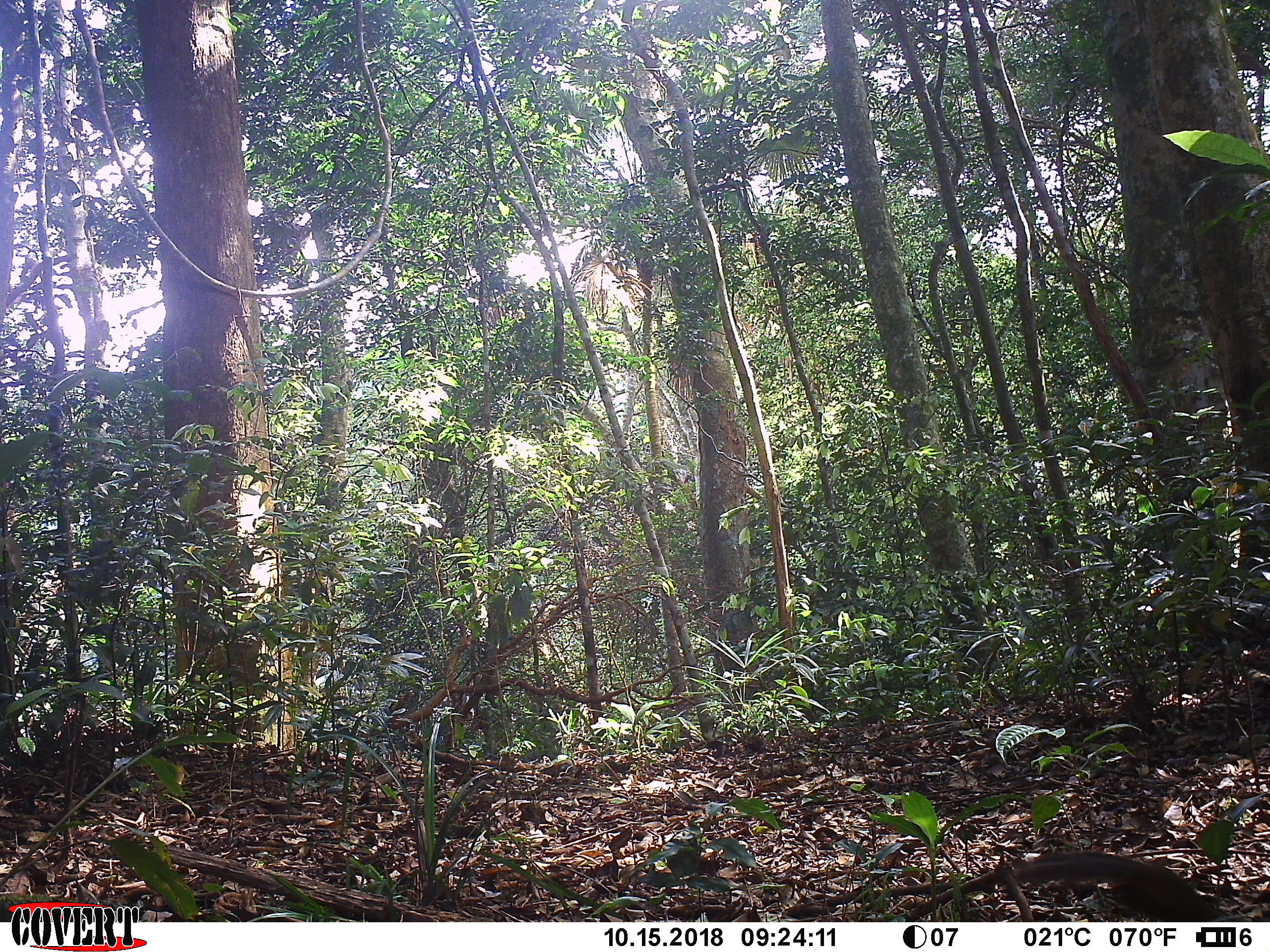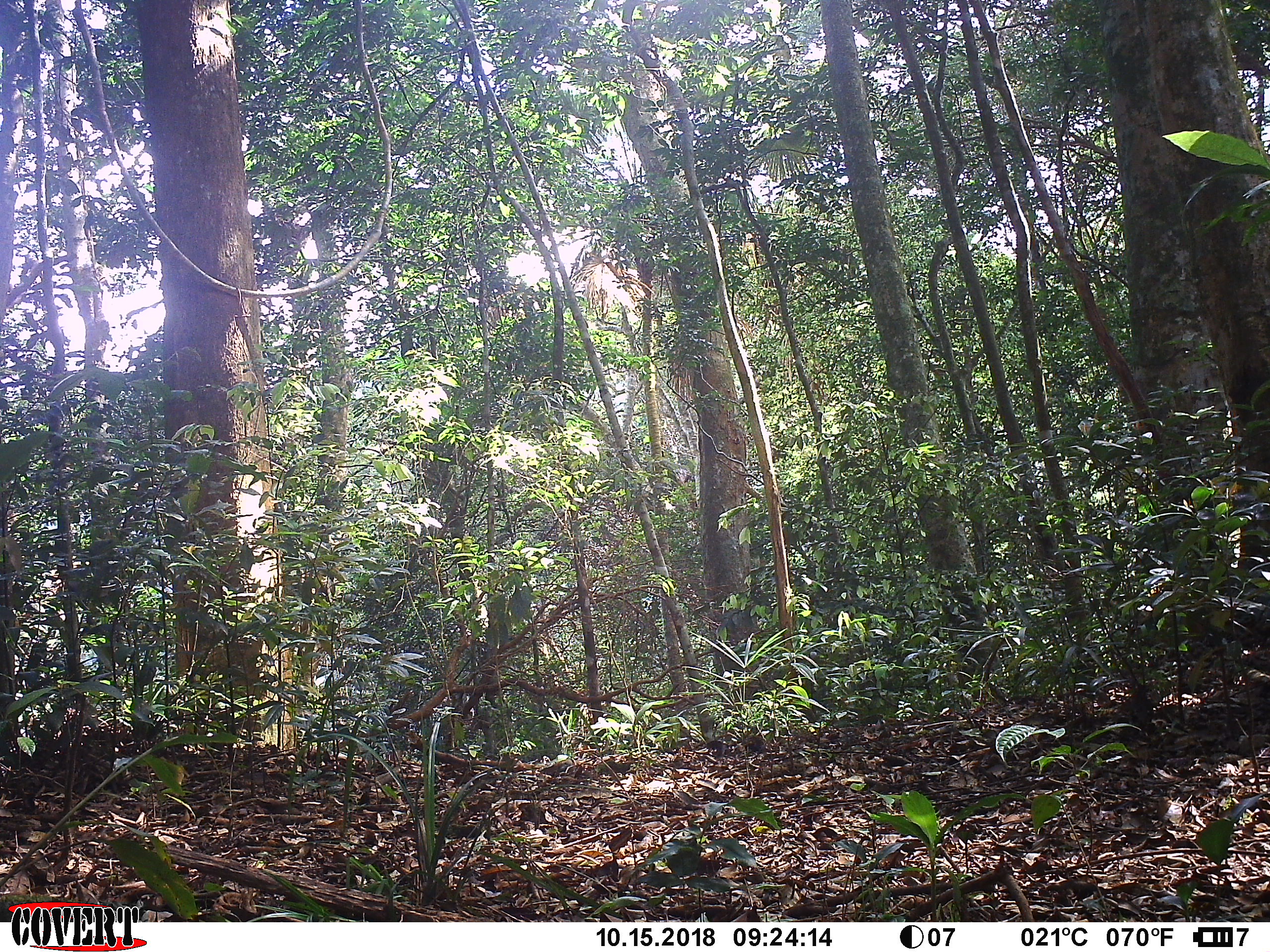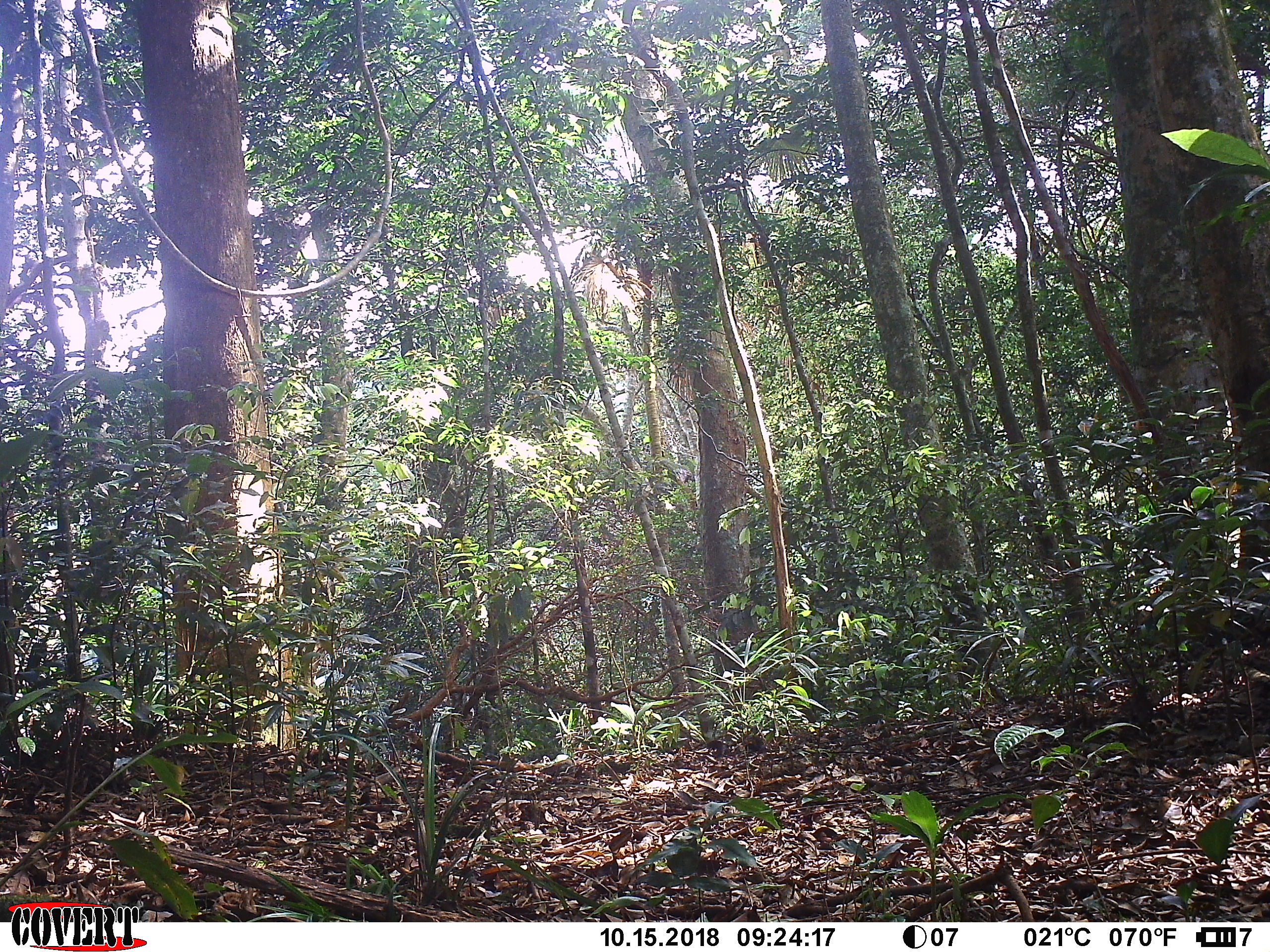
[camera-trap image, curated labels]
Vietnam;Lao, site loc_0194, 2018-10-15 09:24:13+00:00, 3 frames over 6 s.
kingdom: Animalia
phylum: Chordata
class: Mammalia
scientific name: Mammalia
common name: mammal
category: unidentified small mammal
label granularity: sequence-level